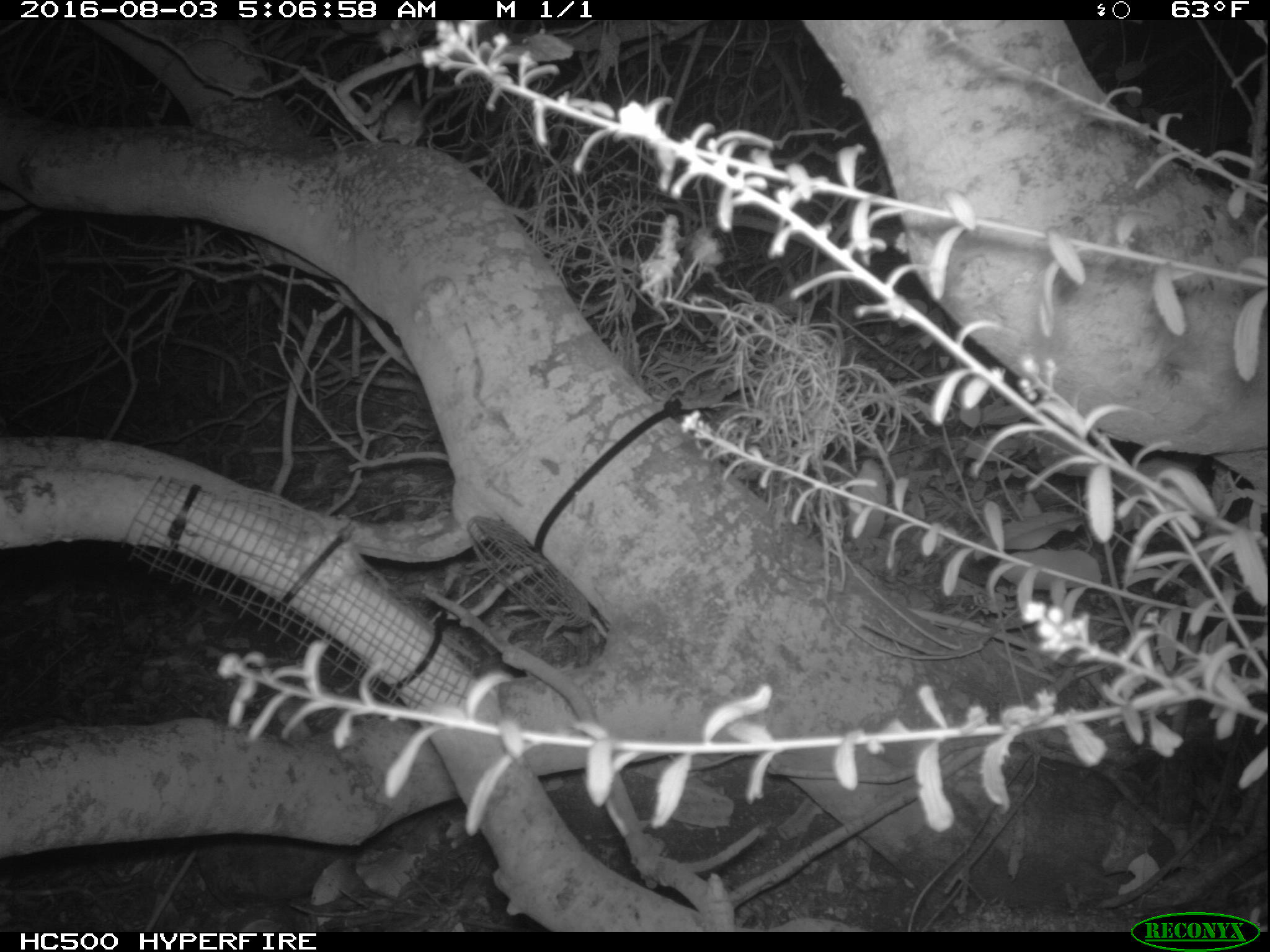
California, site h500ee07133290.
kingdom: Animalia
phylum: Chordata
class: Mammalia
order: Rodentia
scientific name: Rodentia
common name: rodent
Rodent (Rodentia).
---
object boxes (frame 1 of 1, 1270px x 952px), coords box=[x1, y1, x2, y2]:
rodent: box=[380, 93, 451, 146]